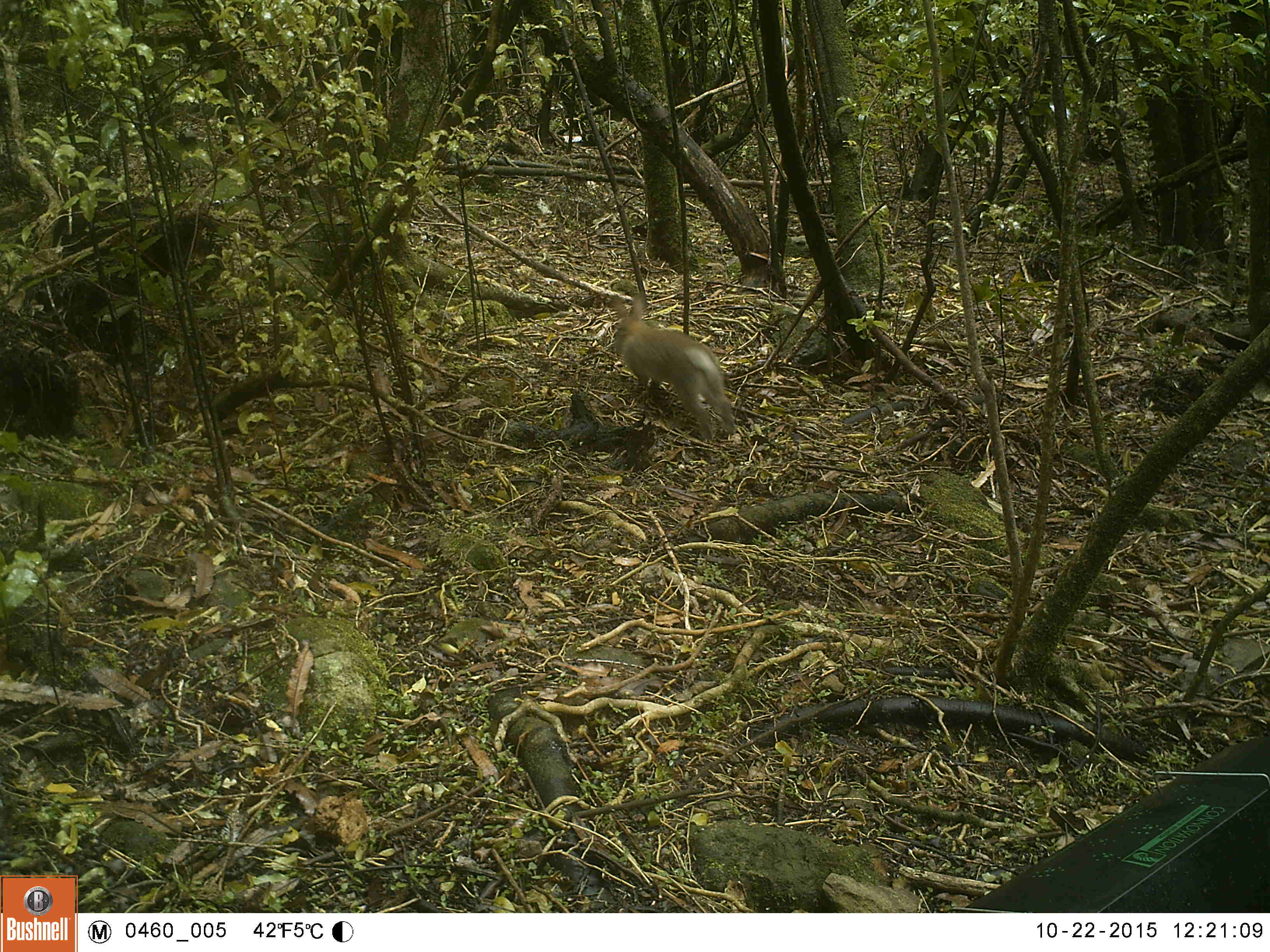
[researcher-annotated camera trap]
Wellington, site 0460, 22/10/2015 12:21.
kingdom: Animalia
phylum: Chordata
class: Mammalia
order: Lagomorpha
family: Leporidae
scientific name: Leporidae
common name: rabbit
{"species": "rabbit (Leporidae)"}